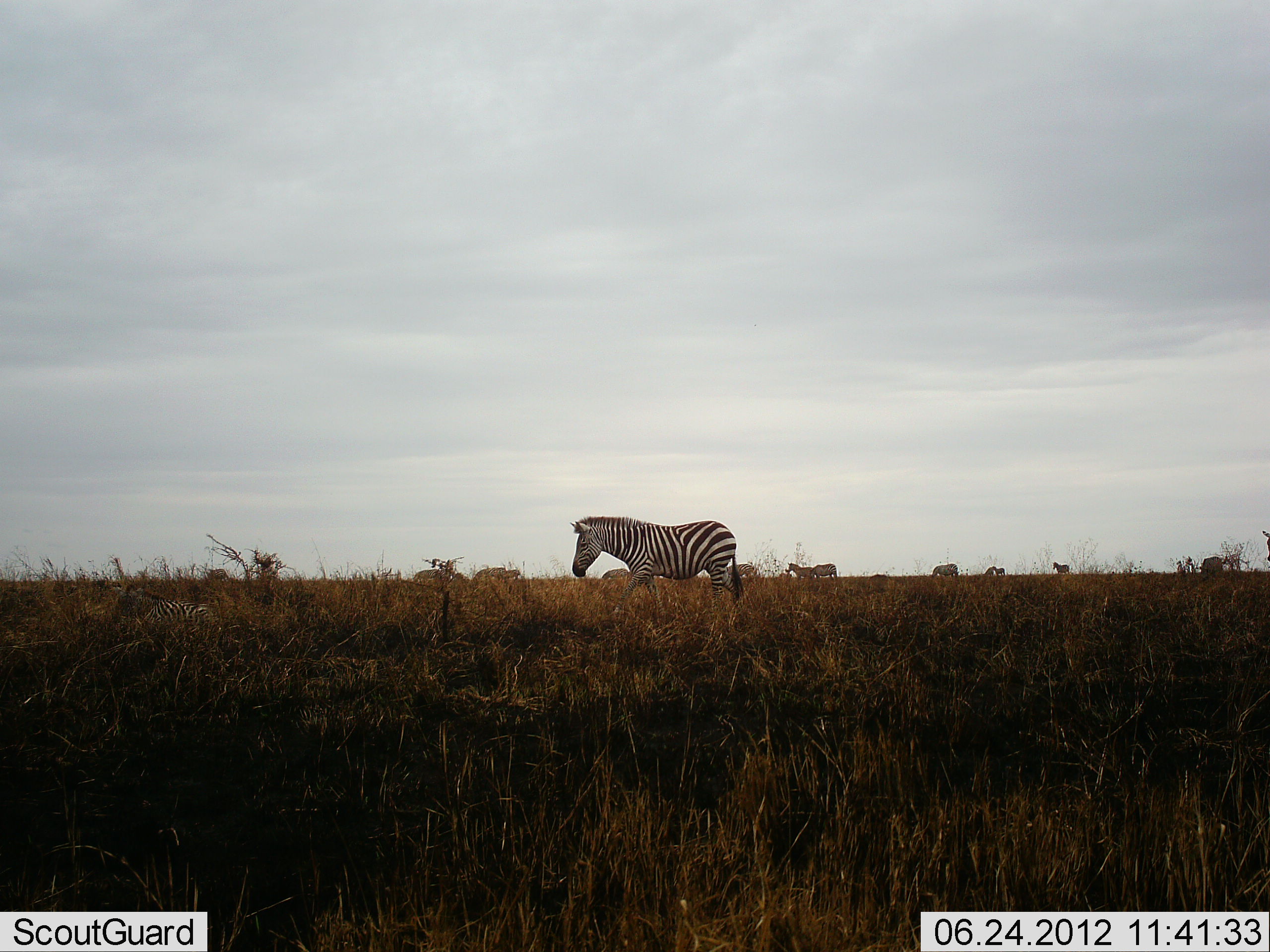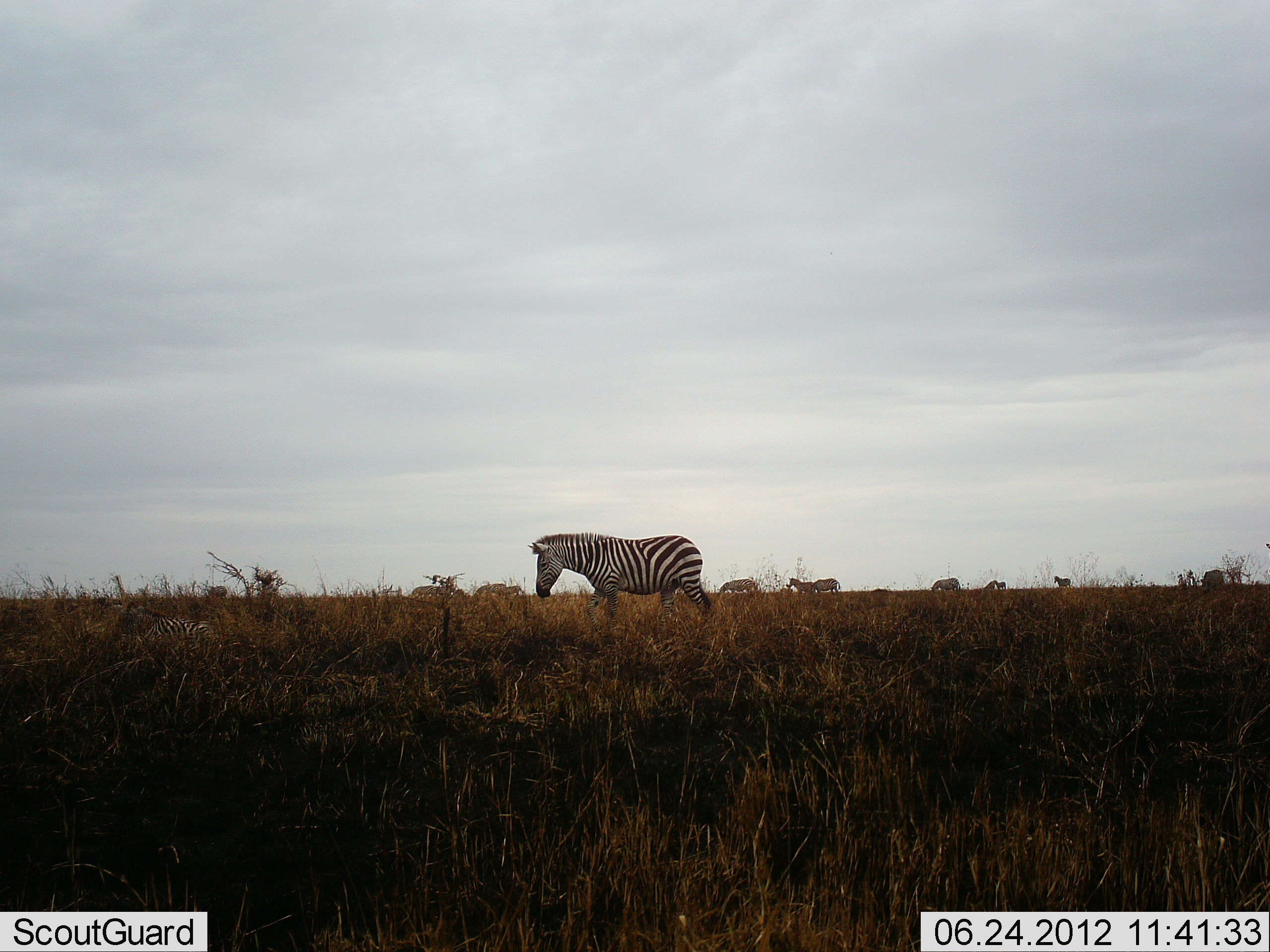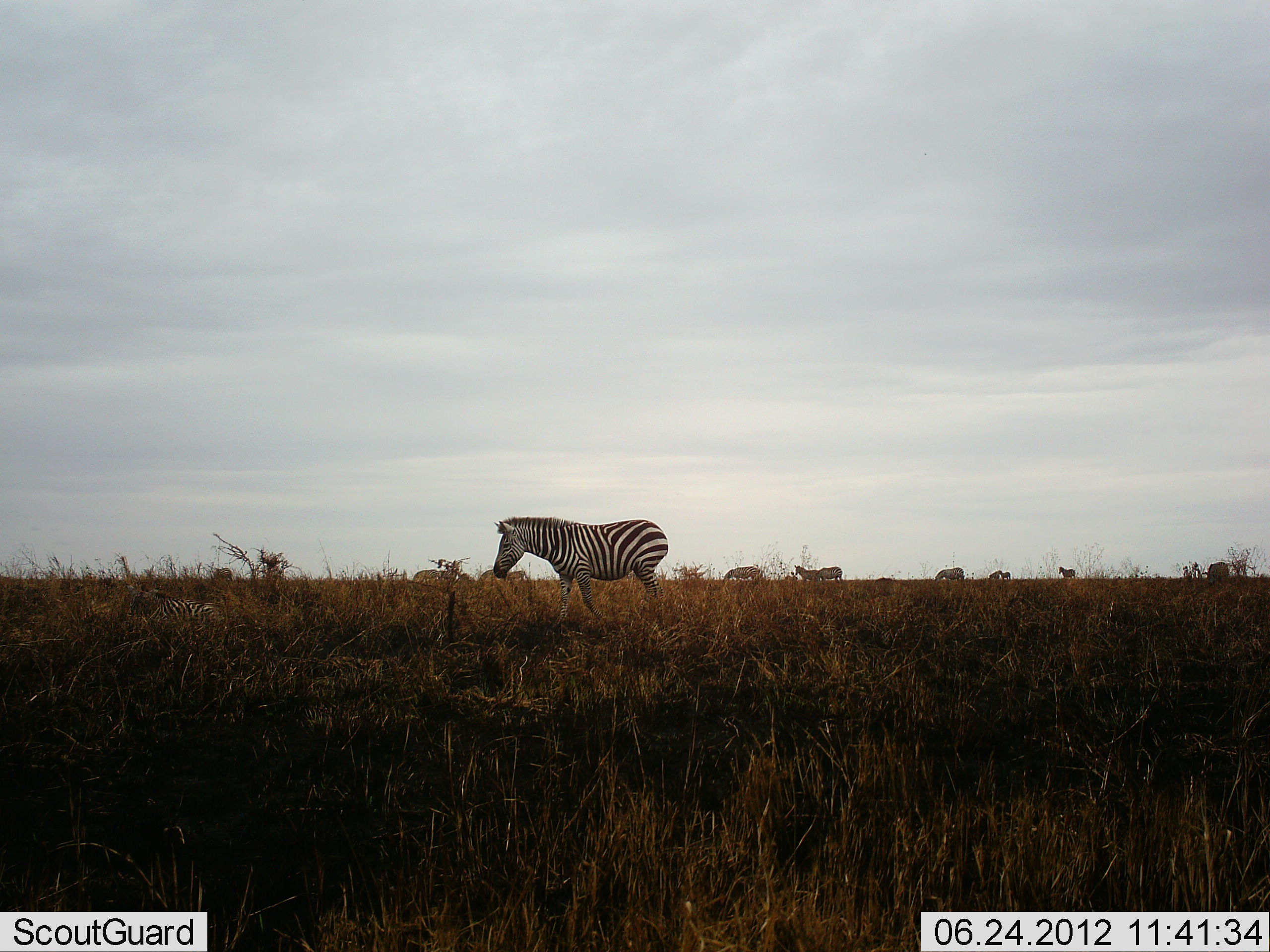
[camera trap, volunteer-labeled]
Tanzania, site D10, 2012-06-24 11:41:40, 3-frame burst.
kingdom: Animalia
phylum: Chordata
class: Mammalia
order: Perissodactyla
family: Equidae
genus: Equus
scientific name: Equus quagga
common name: plains zebra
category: zebra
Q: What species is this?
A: Zebra (plains zebra) (Equus quagga).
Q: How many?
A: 10.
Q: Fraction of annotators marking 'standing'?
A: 60%.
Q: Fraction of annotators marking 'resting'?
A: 20%.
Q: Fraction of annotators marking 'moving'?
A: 80%.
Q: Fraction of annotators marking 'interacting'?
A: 0%.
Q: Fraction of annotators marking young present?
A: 20%.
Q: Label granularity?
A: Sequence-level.